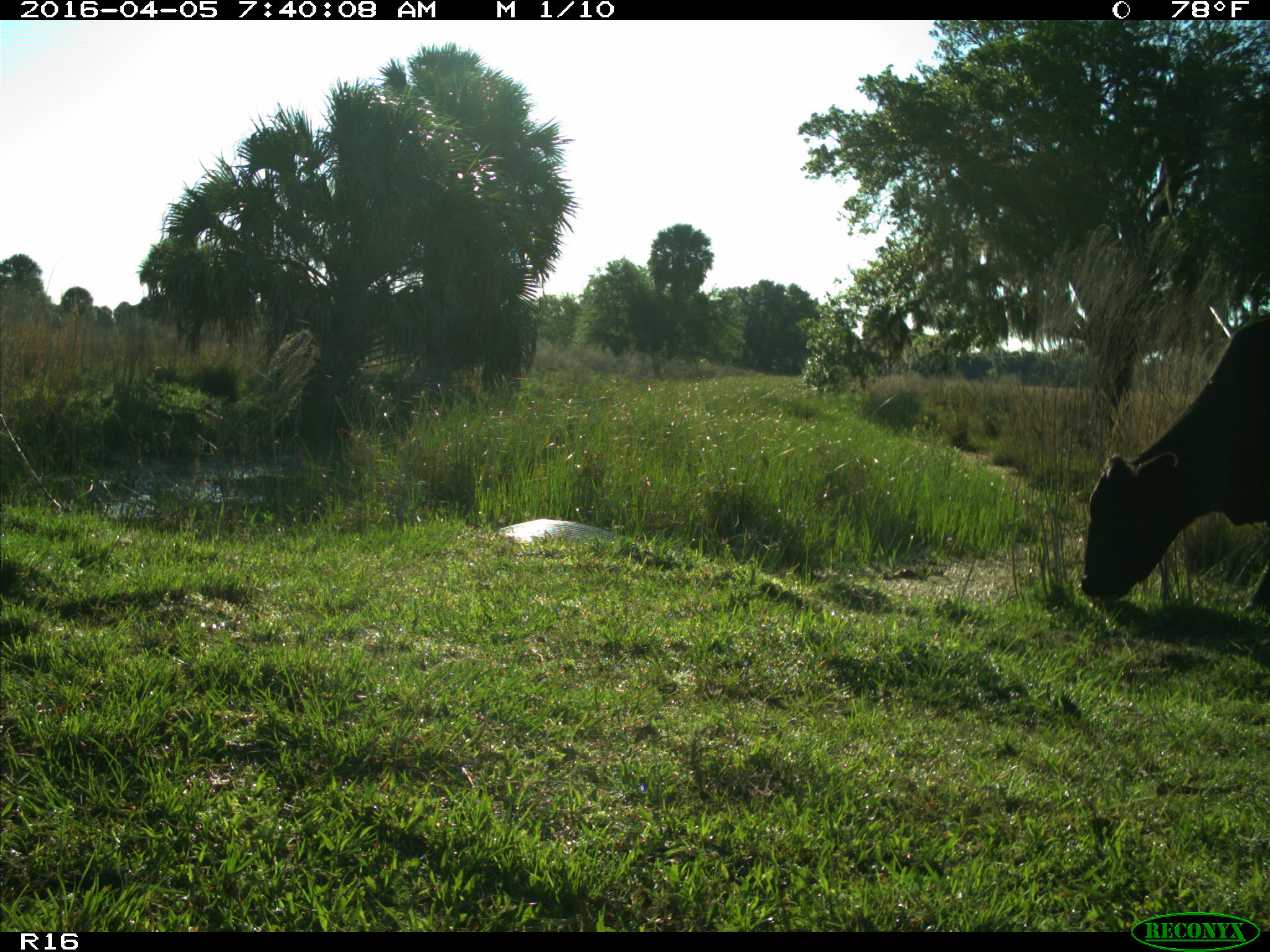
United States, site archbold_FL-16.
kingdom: Animalia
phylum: Chordata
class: Mammalia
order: Artiodactyla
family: Bovidae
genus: Bos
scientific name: Bos taurus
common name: domestic cow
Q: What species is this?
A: Bos taurus (domestic cow).